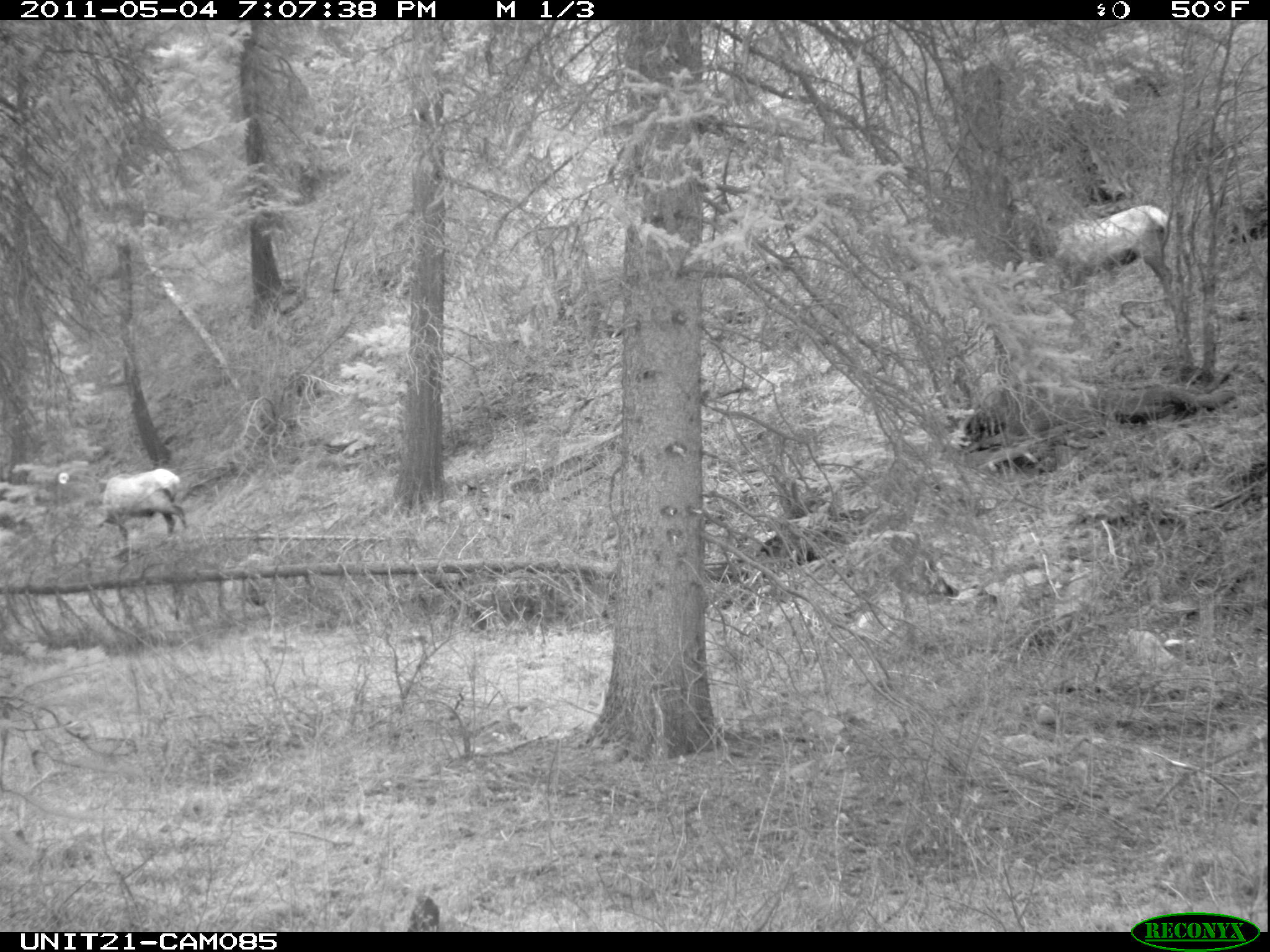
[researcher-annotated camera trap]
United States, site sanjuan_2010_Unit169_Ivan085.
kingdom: Animalia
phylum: Chordata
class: Mammalia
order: Artiodactyla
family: Cervidae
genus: Cervus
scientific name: Cervus elaphus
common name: red deer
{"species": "Cervus elaphus (red deer)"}